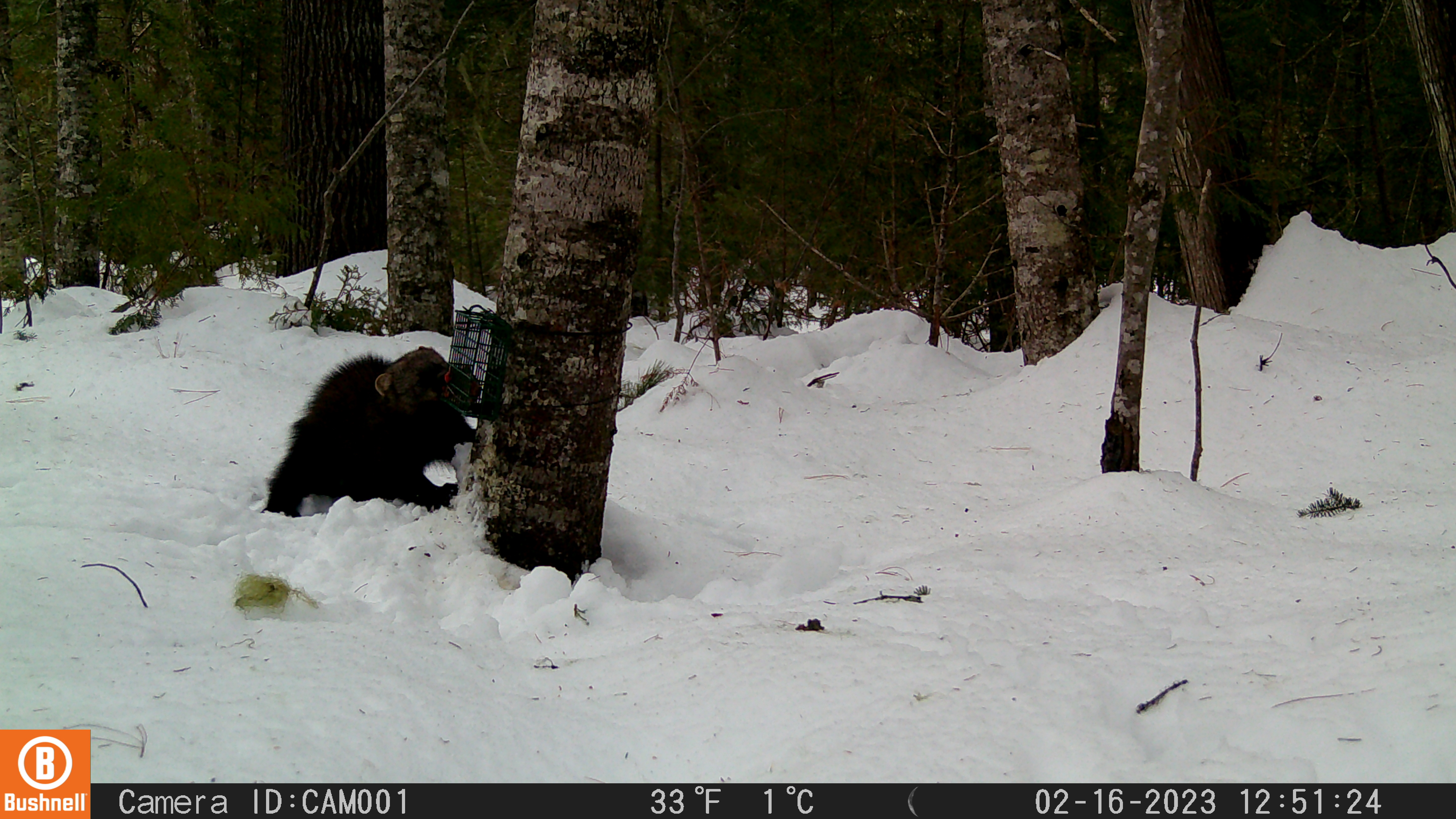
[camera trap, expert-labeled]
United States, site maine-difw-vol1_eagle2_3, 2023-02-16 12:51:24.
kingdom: Animalia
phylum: Chordata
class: Mammalia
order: Carnivora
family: Mustelidae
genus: Pekania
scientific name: Pekania pennanti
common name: fisher